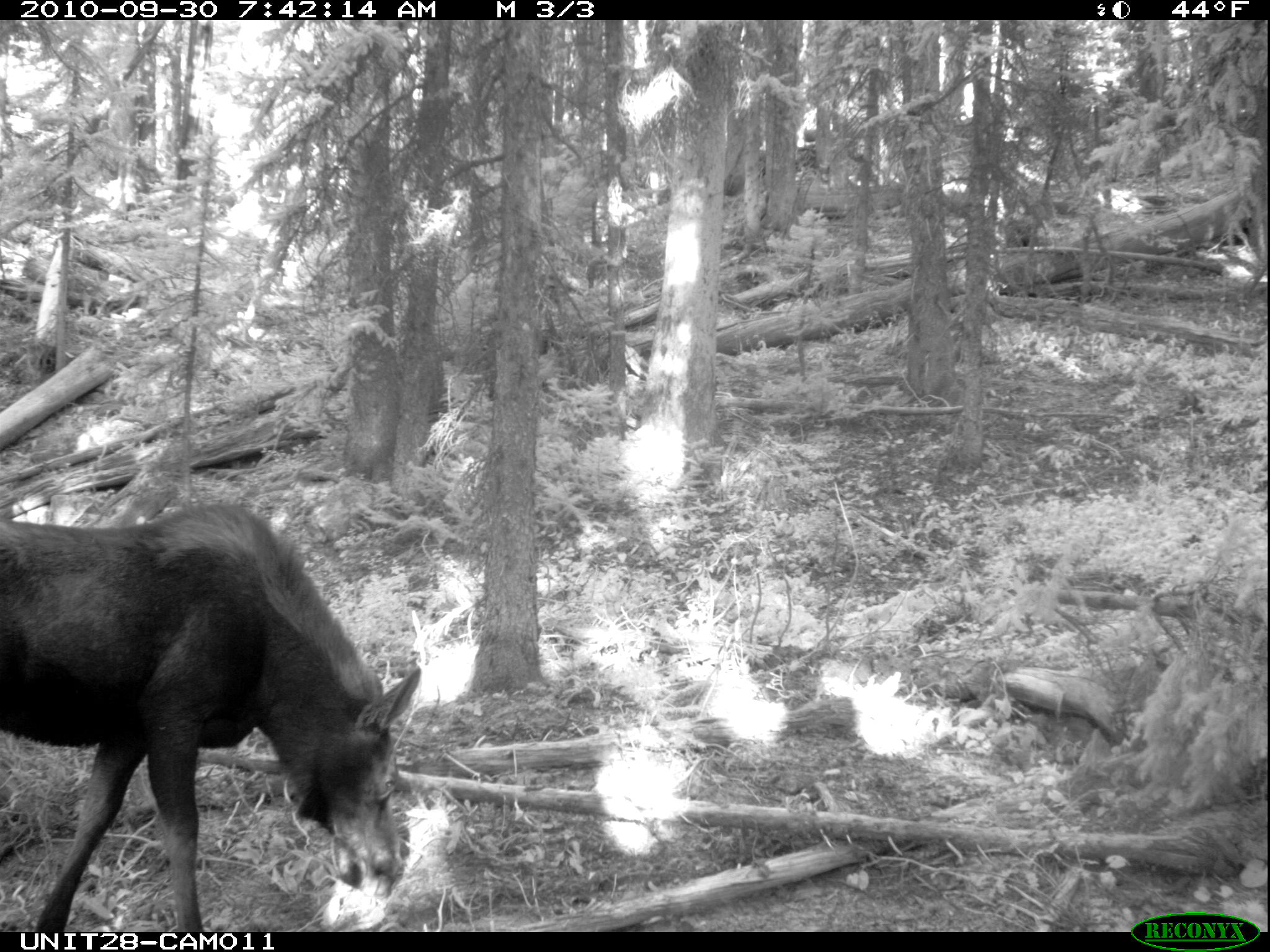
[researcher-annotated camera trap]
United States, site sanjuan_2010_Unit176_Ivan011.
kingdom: Animalia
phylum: Chordata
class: Mammalia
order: Artiodactyla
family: Cervidae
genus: Alces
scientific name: Alces alces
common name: moose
Alces alces (moose).